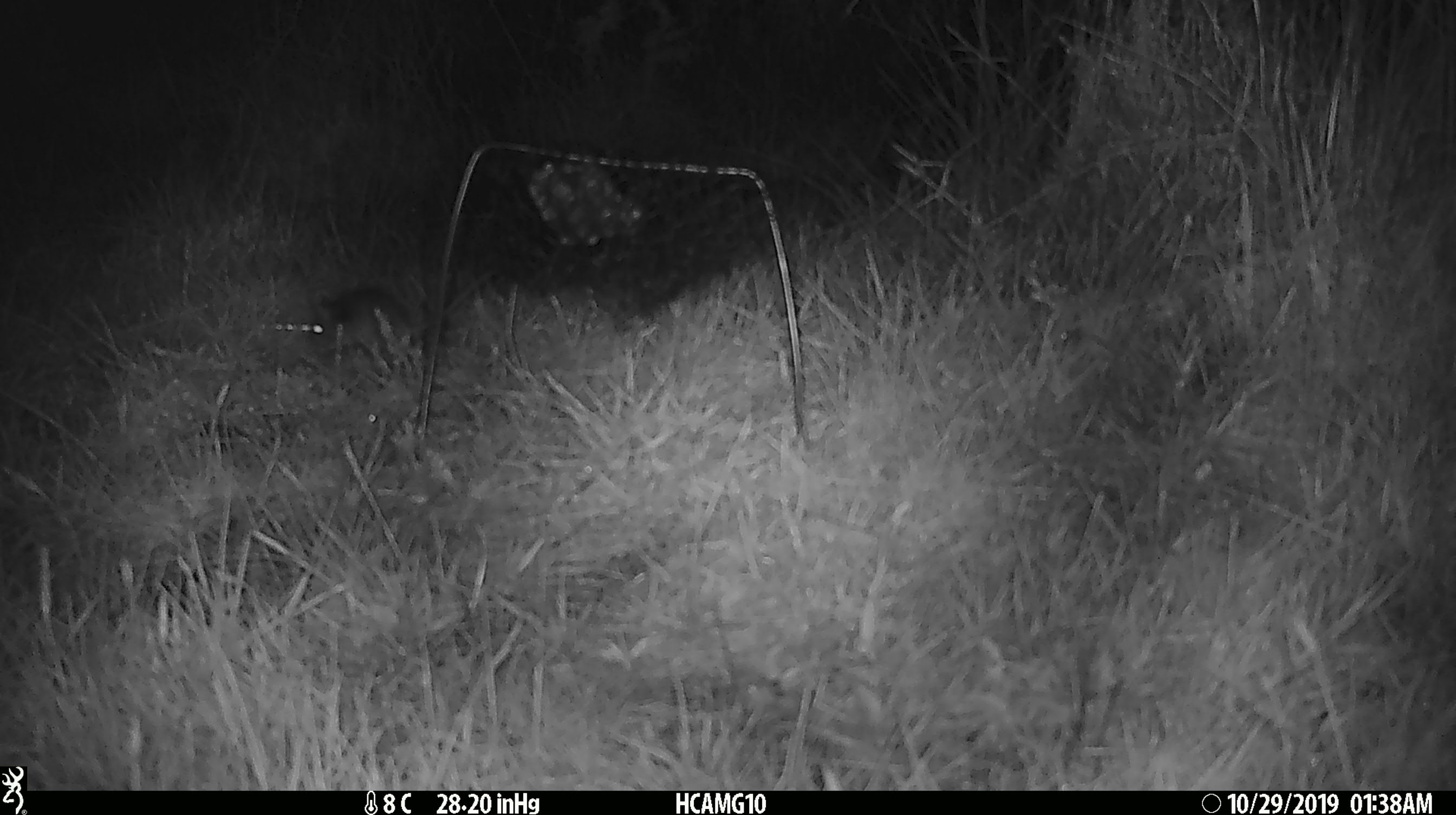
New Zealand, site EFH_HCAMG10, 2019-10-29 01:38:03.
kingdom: Animalia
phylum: Chordata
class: Mammalia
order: Rodentia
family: Muridae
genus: Mus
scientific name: Mus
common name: mouse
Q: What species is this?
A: Mouse (Mus).